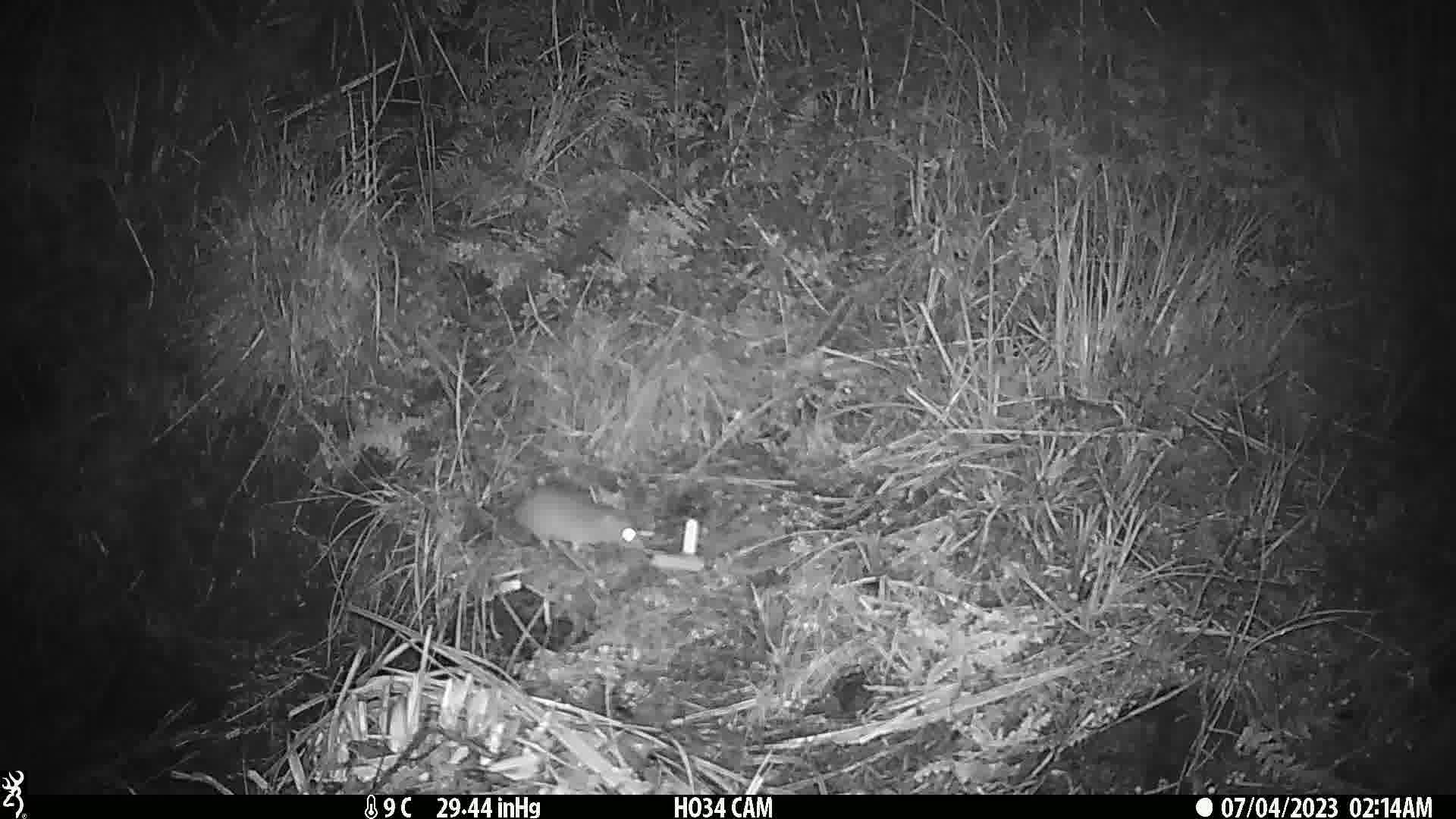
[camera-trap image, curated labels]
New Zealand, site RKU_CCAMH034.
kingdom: Animalia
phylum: Chordata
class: Mammalia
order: Rodentia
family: Muridae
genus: Rattus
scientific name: Rattus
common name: rat